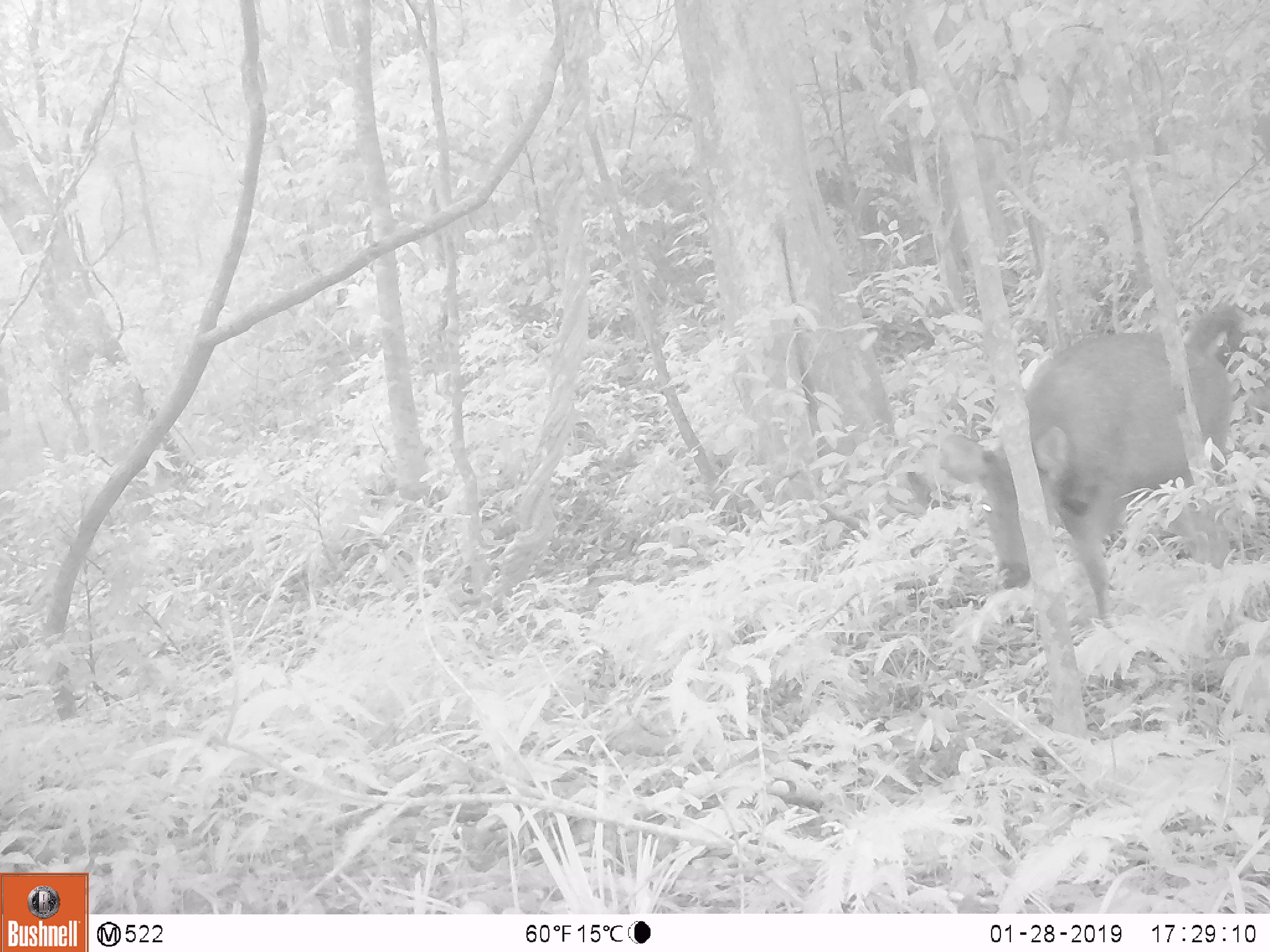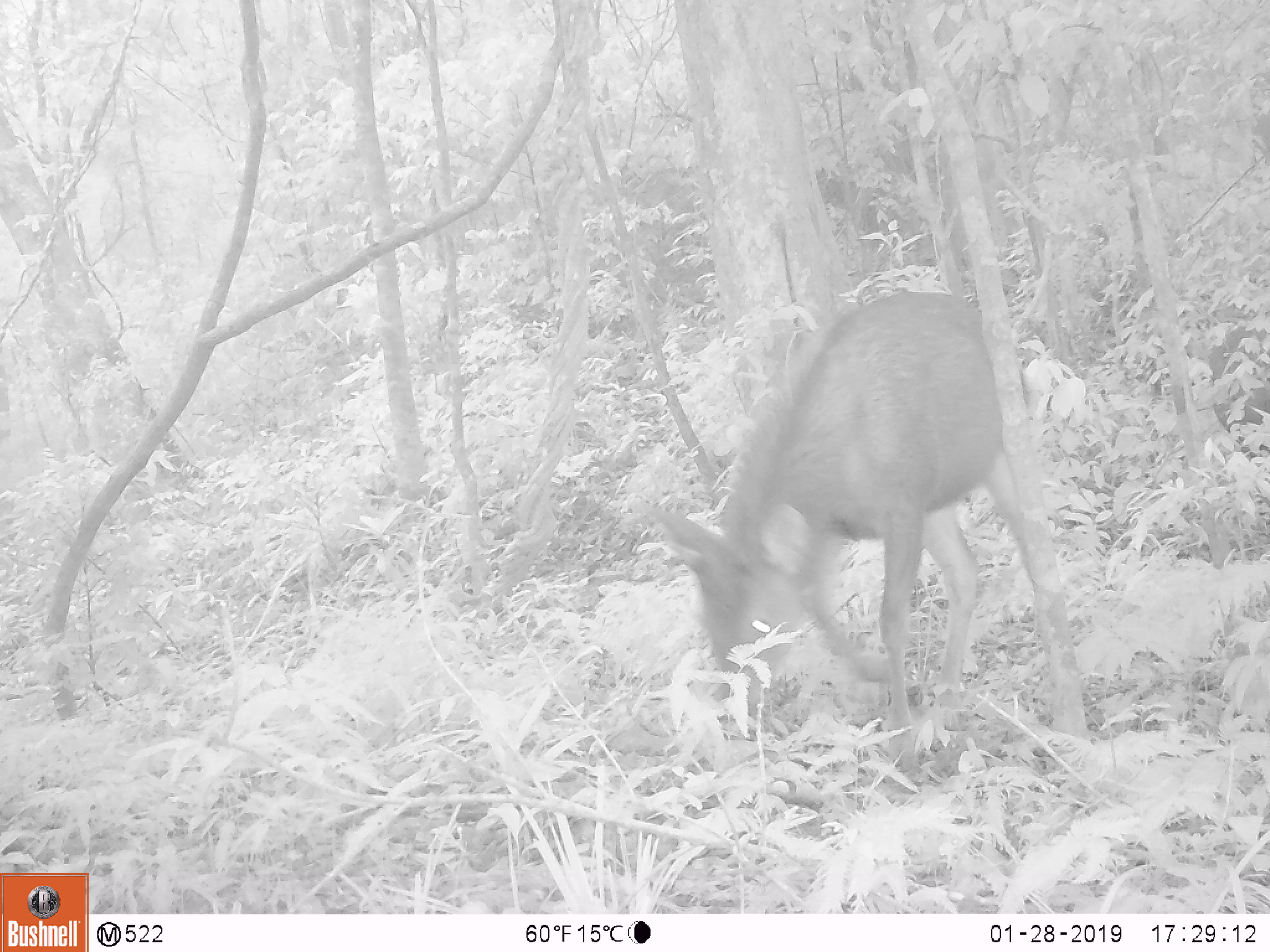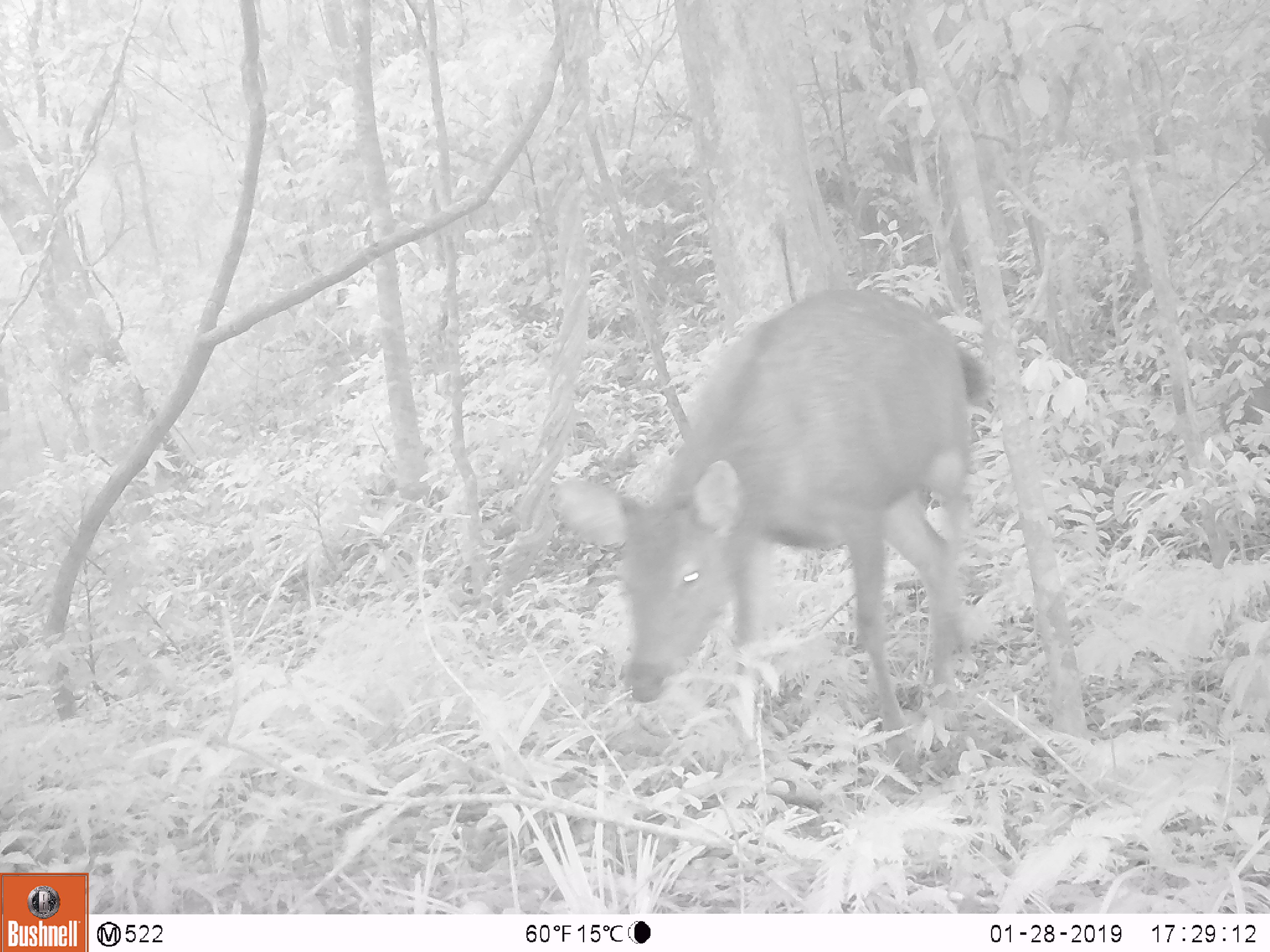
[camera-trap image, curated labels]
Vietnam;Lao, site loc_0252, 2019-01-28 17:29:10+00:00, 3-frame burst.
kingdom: Animalia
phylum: Chordata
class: Mammalia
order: Artiodactyla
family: Cervidae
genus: Rusa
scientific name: Rusa unicolor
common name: sambar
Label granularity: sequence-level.